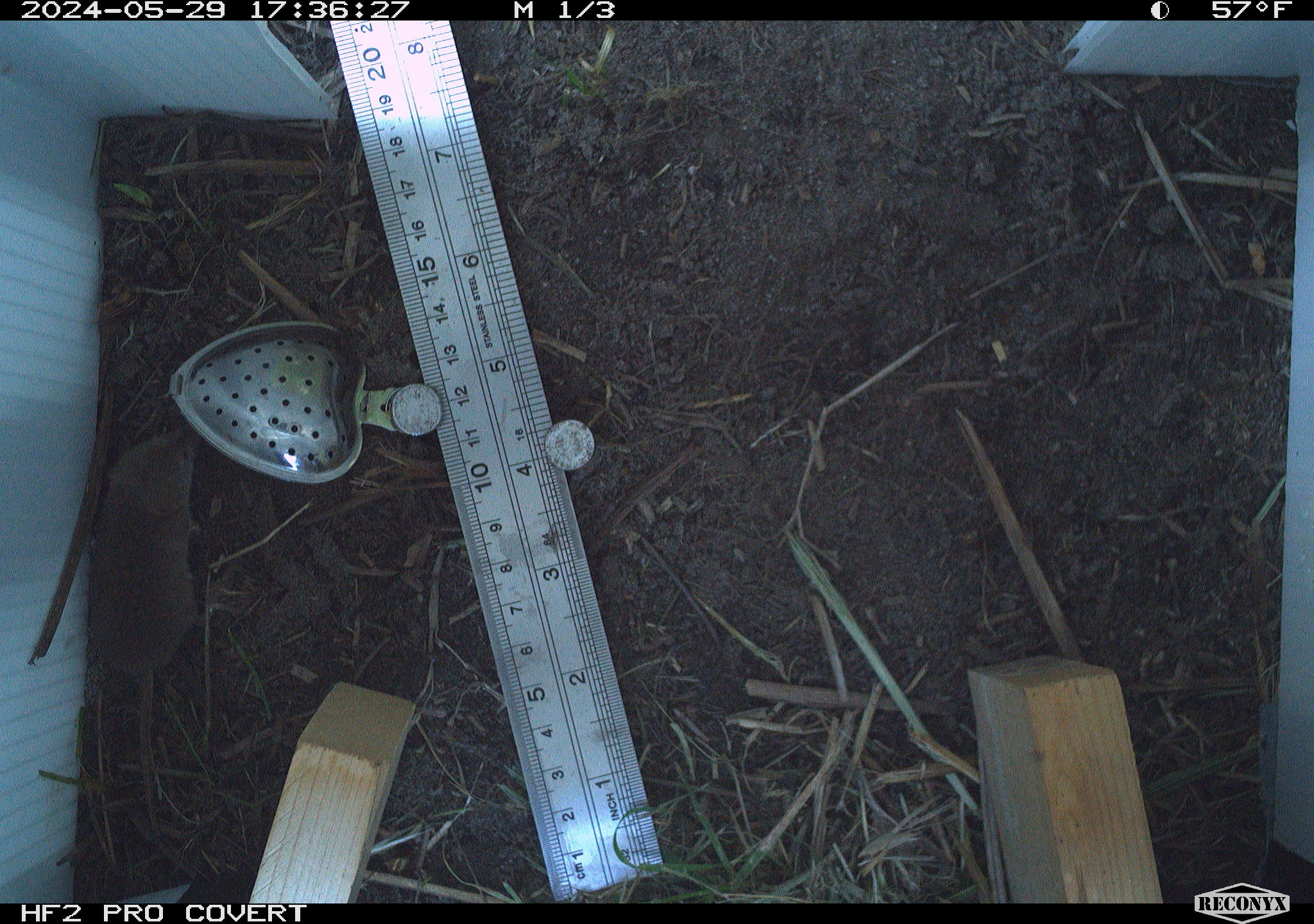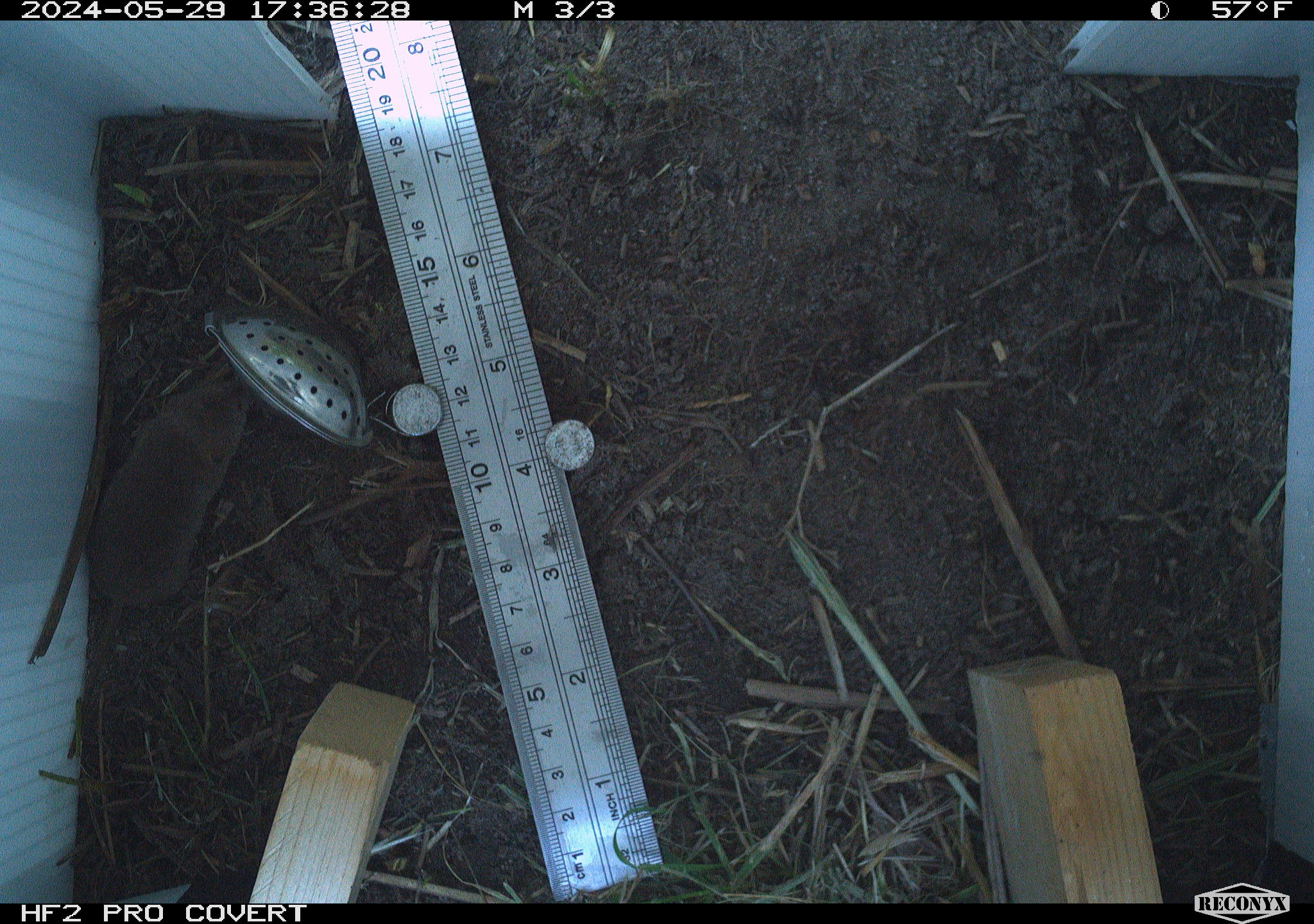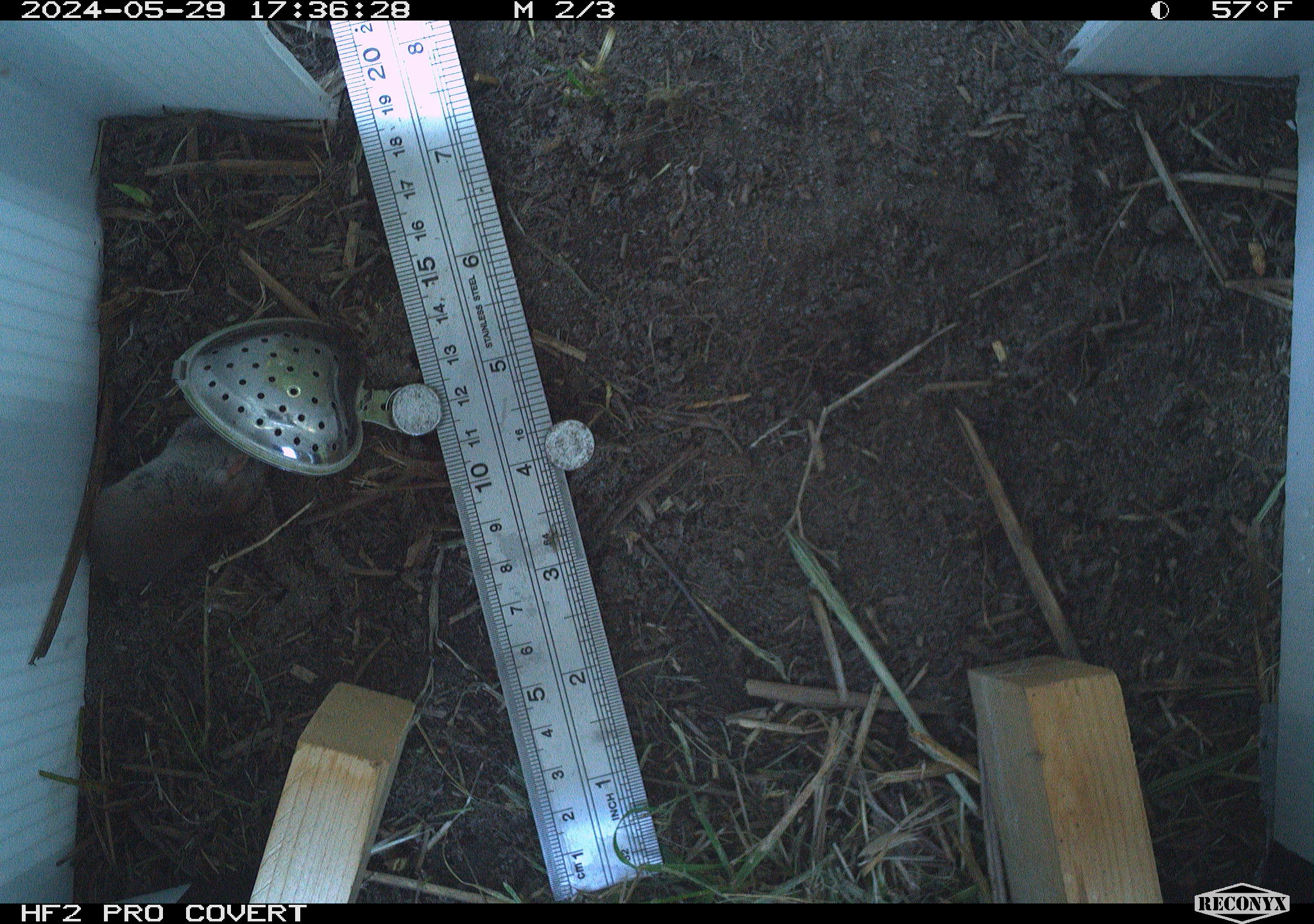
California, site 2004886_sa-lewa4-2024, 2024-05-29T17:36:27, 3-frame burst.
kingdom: Animalia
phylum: Chordata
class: Mammalia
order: Eulipotyphla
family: Soricidae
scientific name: Soricidae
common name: shrews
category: soricidae family